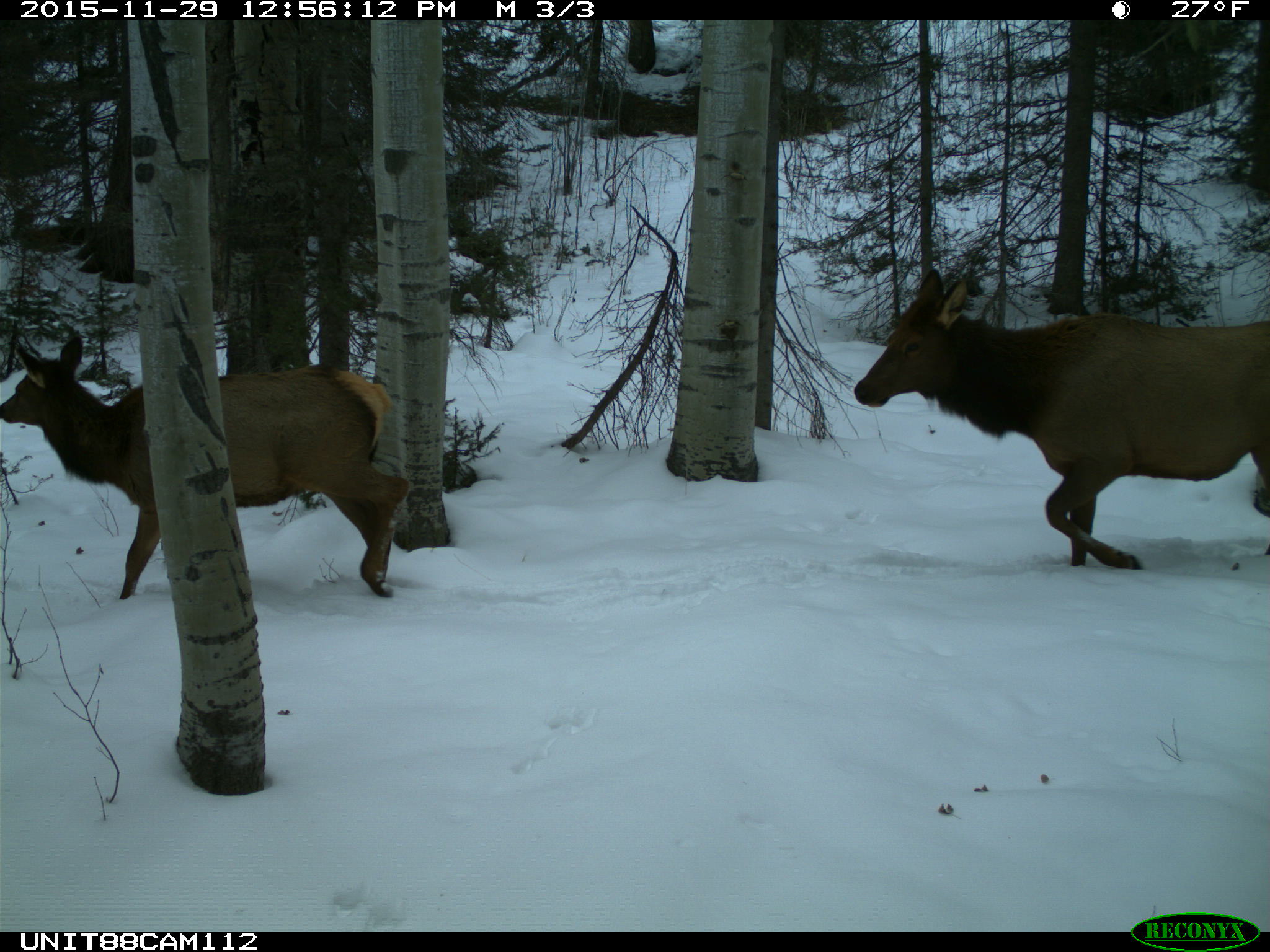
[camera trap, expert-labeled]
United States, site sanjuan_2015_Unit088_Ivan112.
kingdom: Animalia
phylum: Chordata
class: Mammalia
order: Artiodactyla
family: Cervidae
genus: Cervus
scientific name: Cervus elaphus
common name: red deer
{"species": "Cervus elaphus (red deer)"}